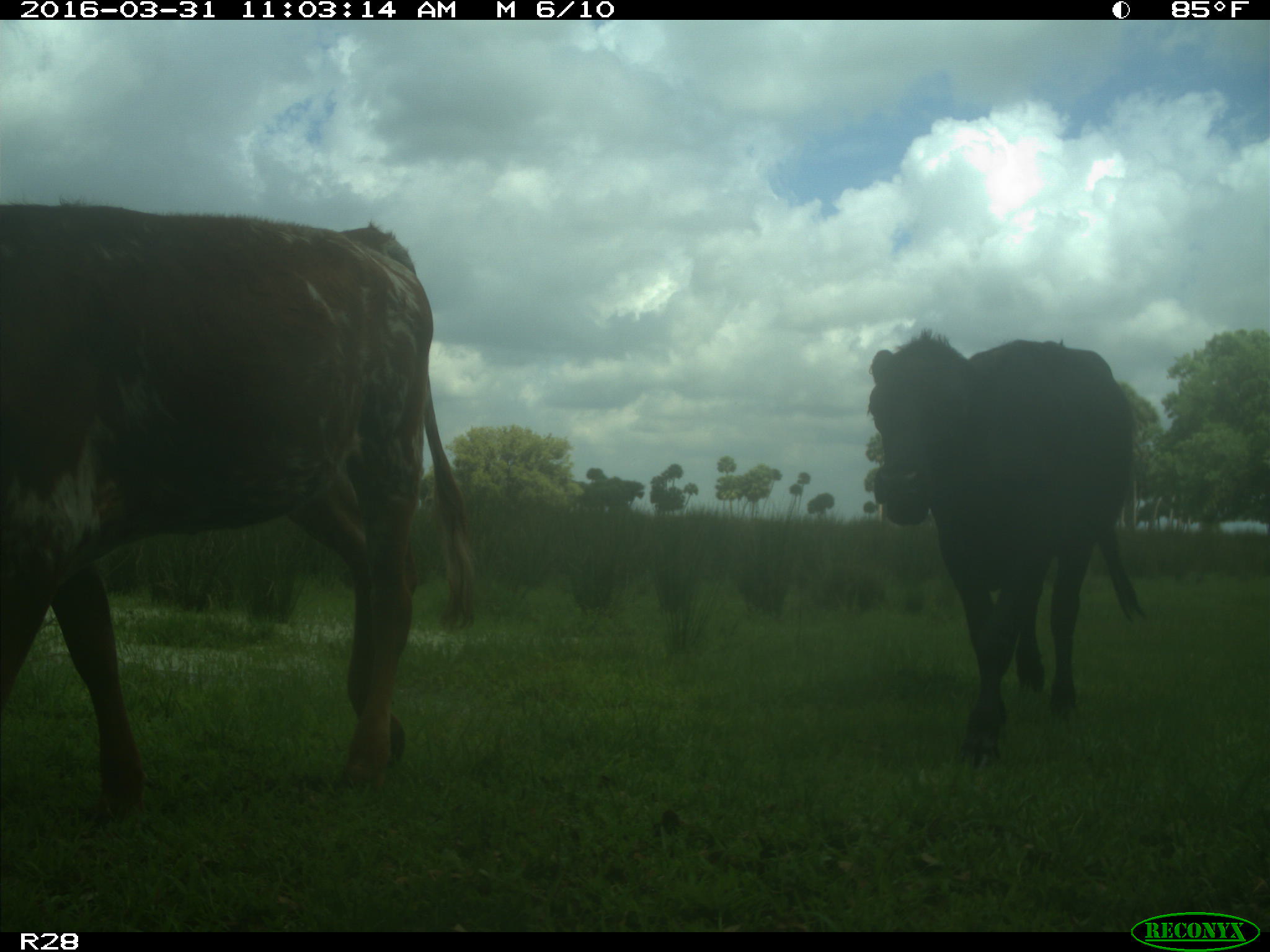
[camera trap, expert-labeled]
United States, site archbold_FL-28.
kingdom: Animalia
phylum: Chordata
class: Mammalia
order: Artiodactyla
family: Bovidae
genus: Bos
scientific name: Bos taurus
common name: domestic cow